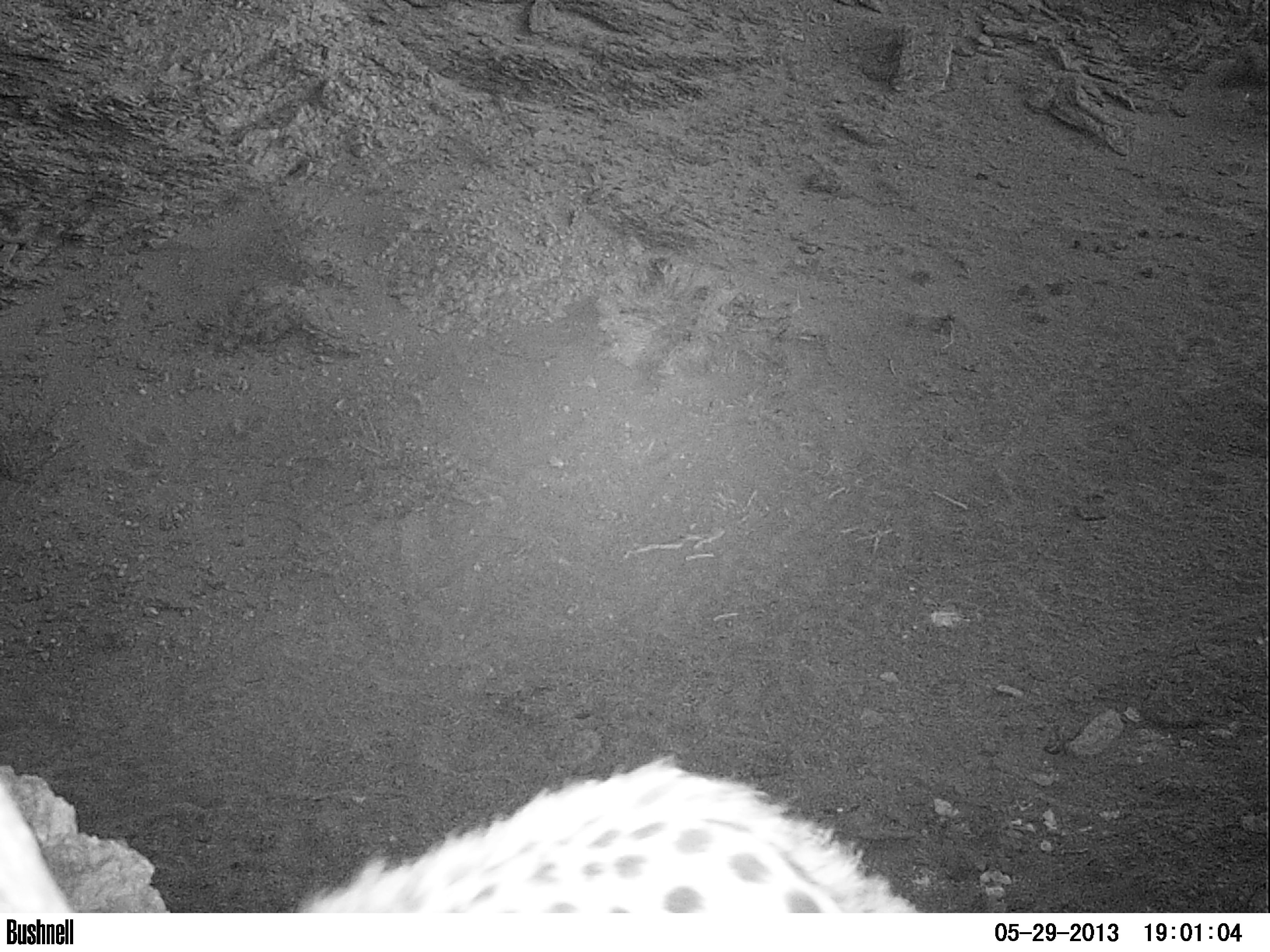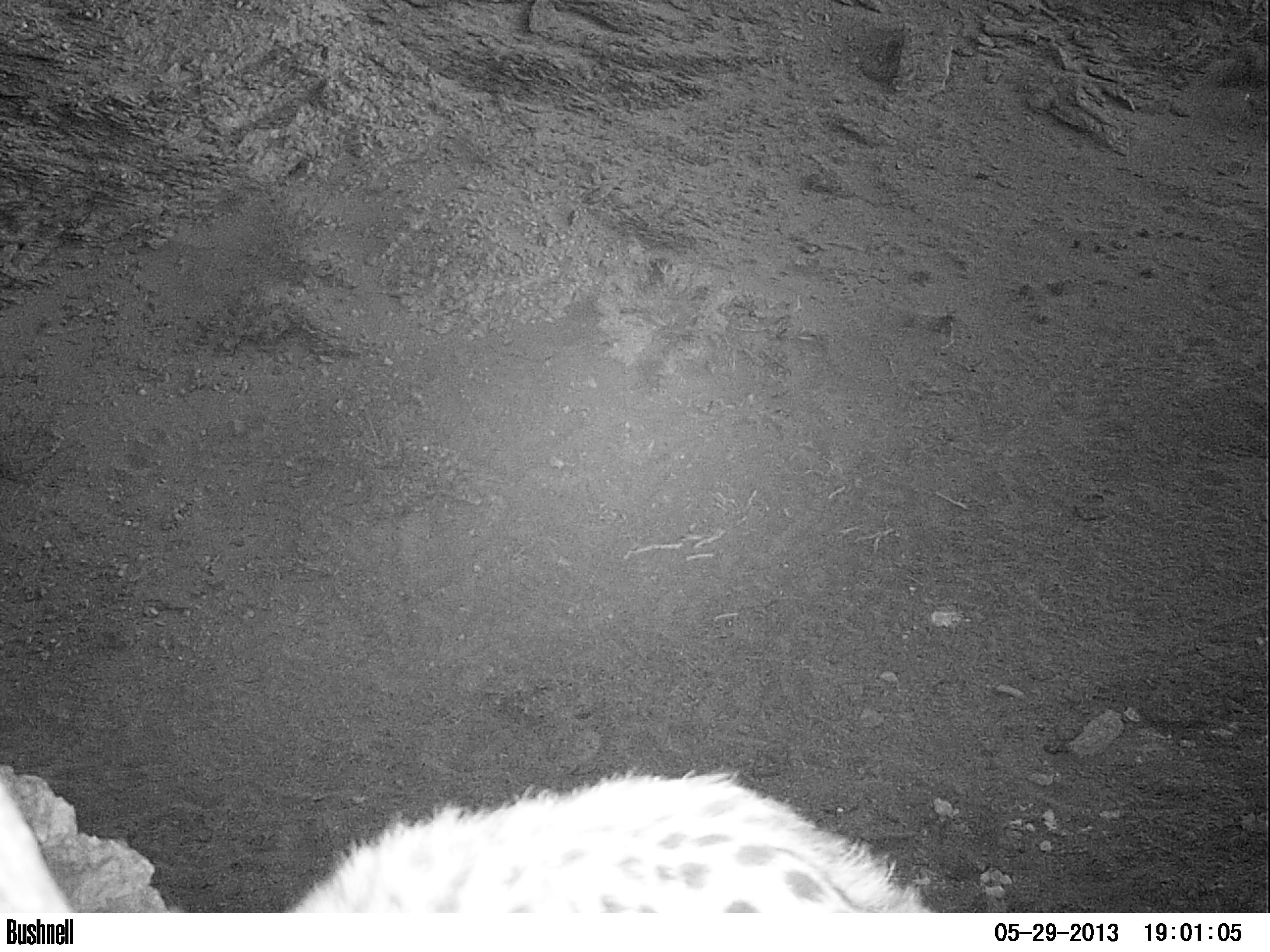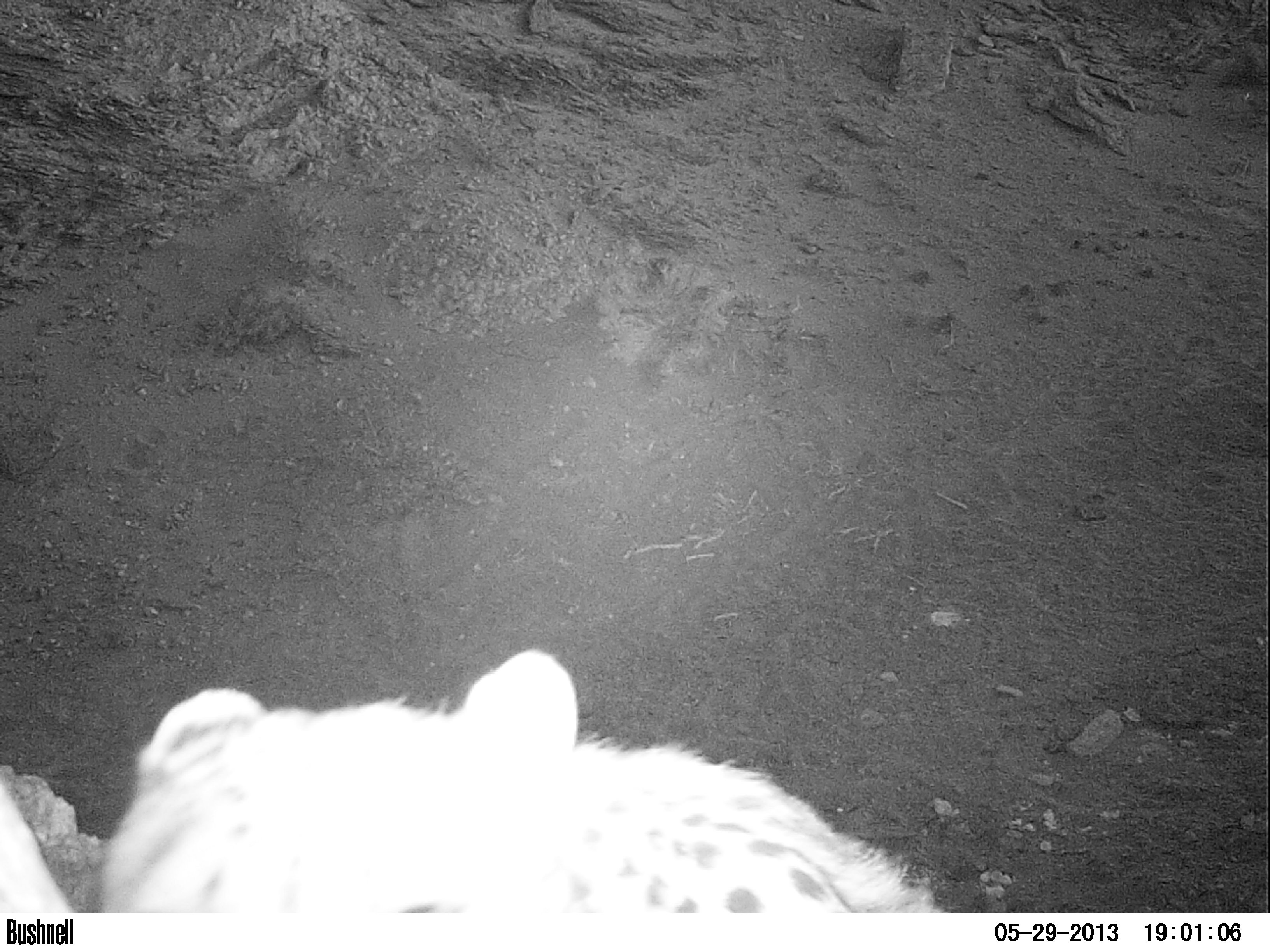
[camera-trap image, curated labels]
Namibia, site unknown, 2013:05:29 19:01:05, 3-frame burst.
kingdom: Animalia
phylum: Chordata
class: Mammalia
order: Carnivora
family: Felidae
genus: Acinonyx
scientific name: Acinonyx jubatus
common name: cheetah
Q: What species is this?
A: Acinonyx jubatus (cheetah).